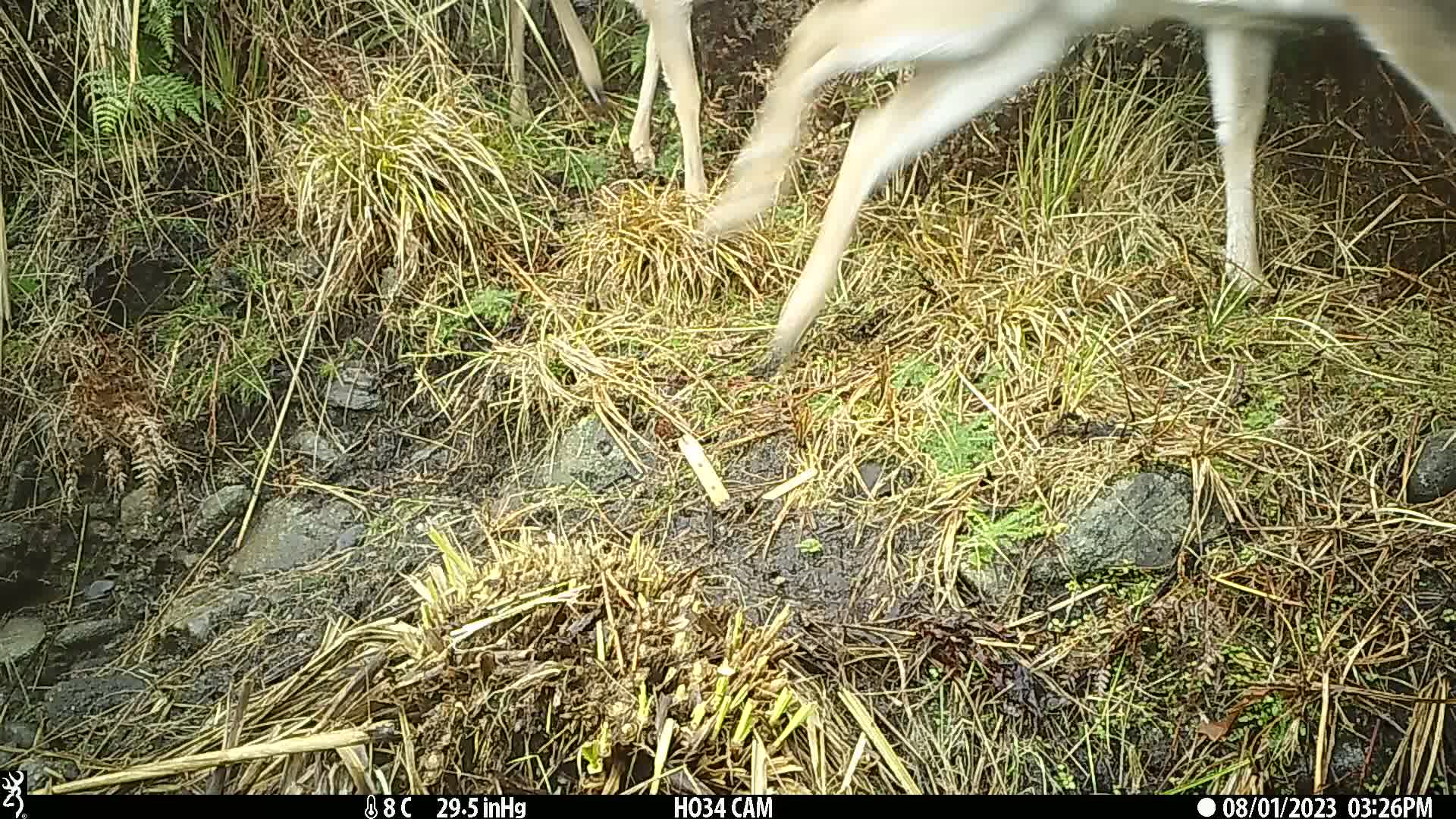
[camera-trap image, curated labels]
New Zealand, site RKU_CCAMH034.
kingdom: Animalia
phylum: Chordata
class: Mammalia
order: Artiodactyla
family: Cervidae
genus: Odocoileus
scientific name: Odocoileus virginianus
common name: white-tailed deer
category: white tailed deer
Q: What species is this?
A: White tailed deer (white-tailed deer) (Odocoileus virginianus).